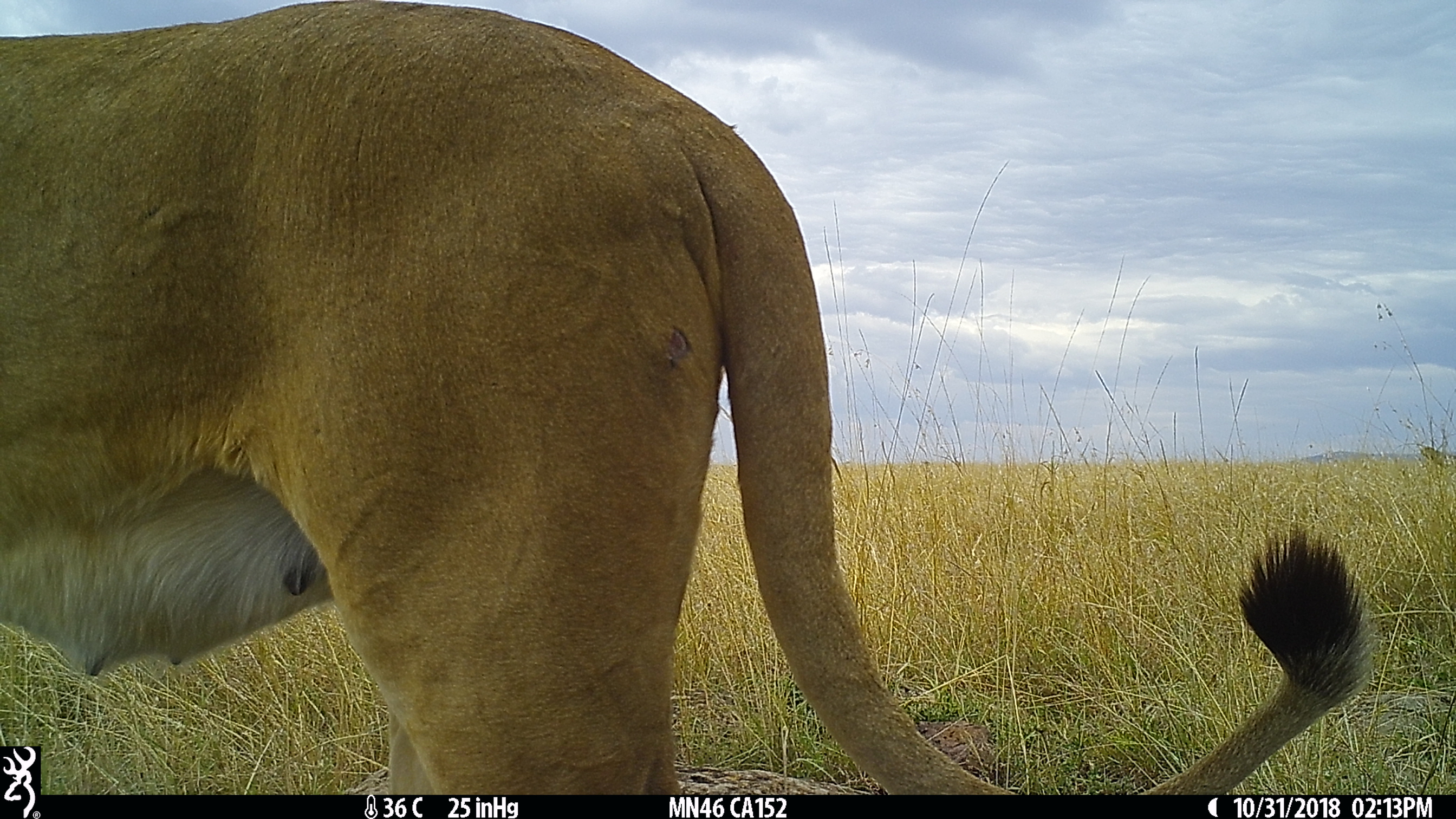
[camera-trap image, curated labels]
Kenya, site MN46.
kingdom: Animalia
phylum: Chordata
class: Mammalia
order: Carnivora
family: Felidae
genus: Panthera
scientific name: Panthera leo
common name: lion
Lion (Panthera leo).